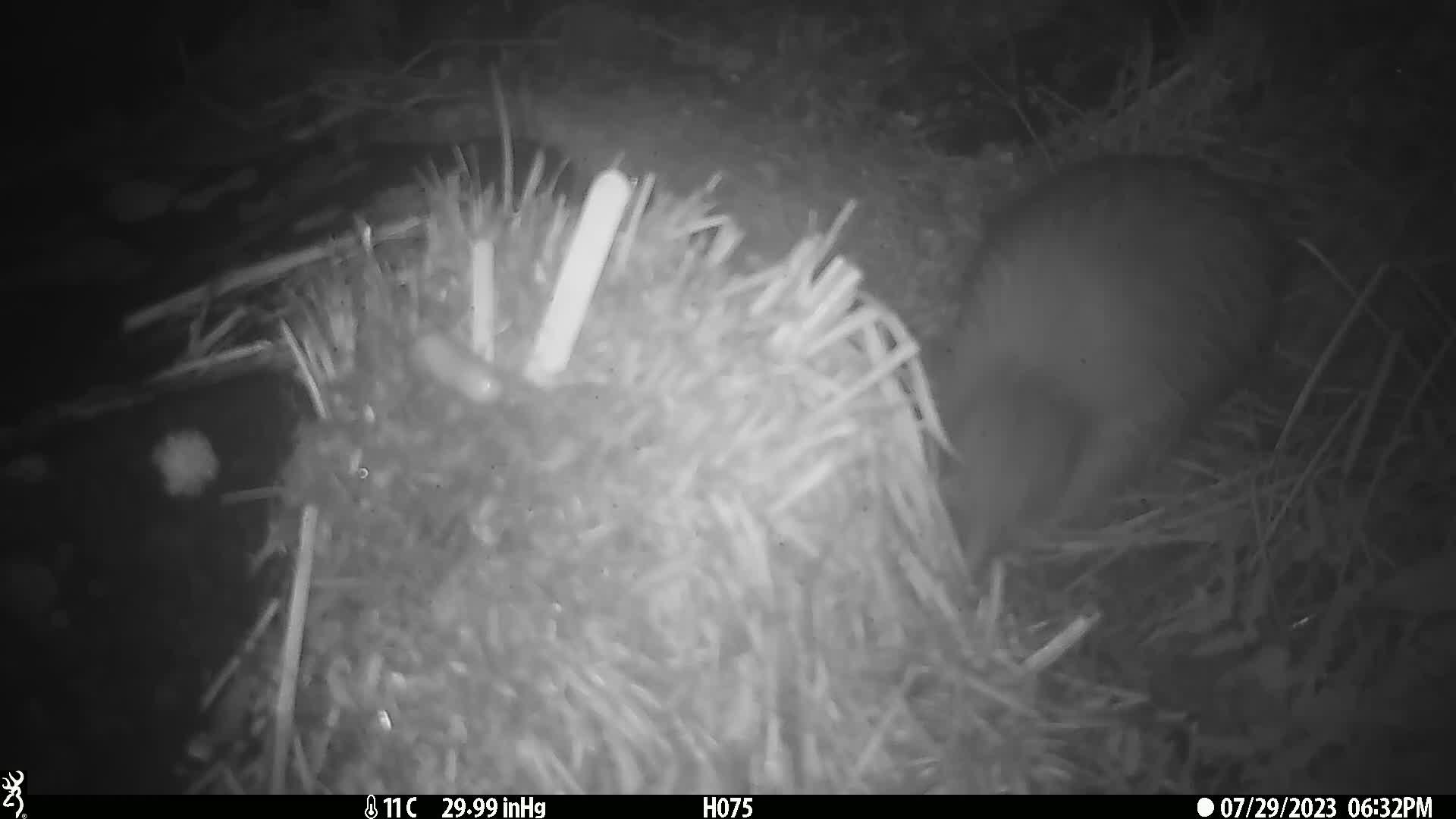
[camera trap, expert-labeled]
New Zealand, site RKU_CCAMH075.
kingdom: Animalia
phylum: Chordata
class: Aves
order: Apterygiformes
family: Apterygidae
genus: Apteryx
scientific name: Apteryx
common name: kiwi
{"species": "kiwi (Apteryx)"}